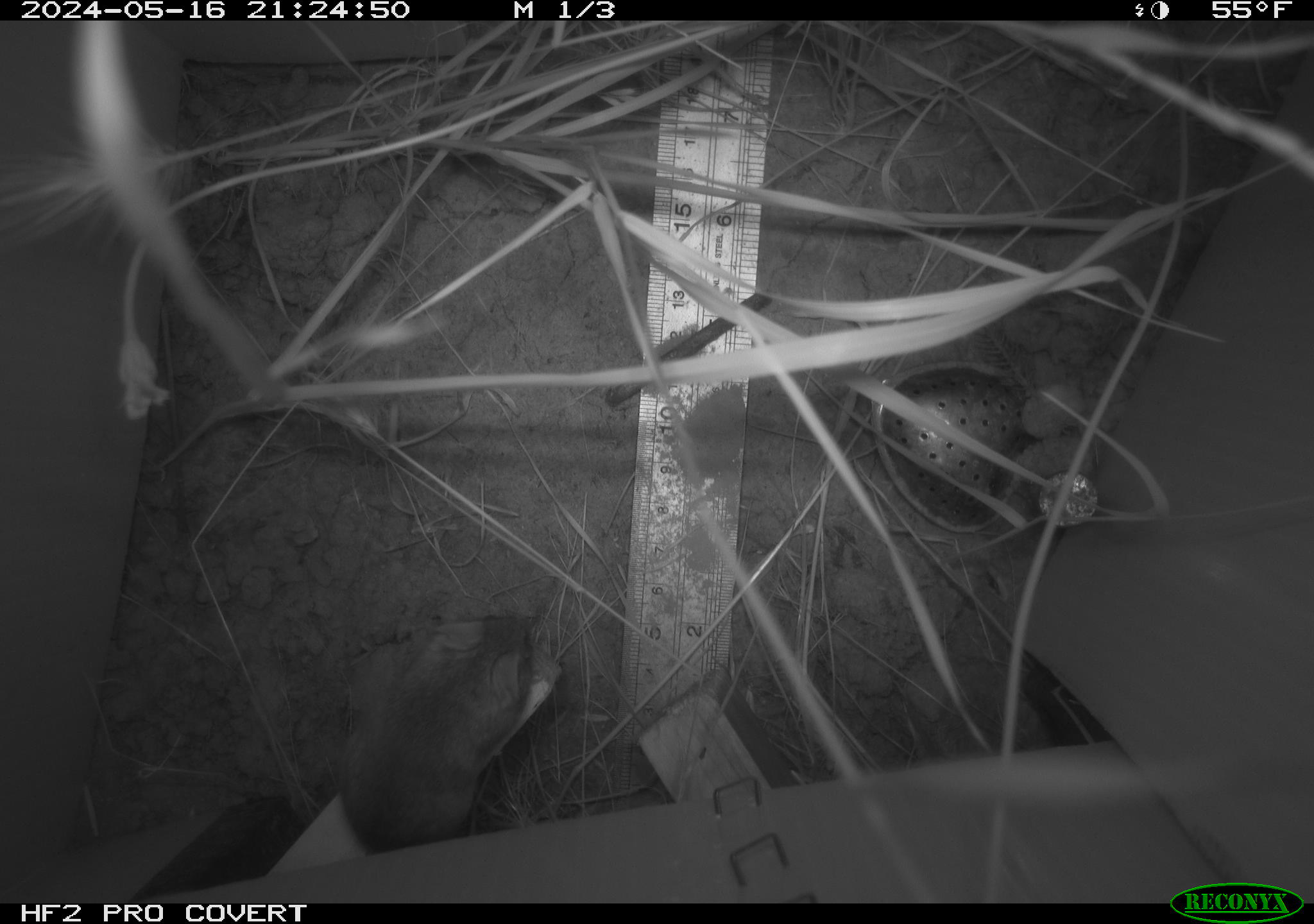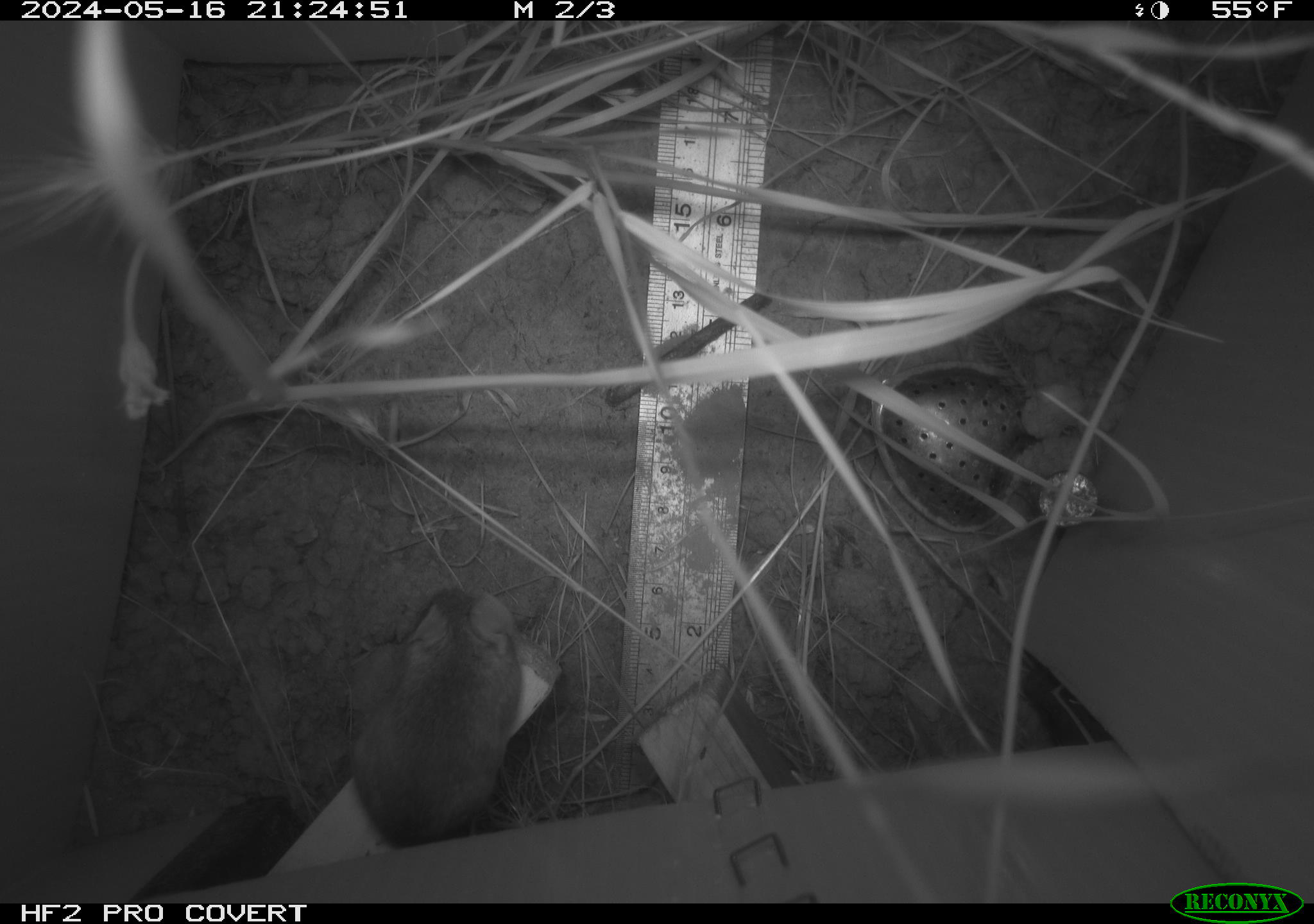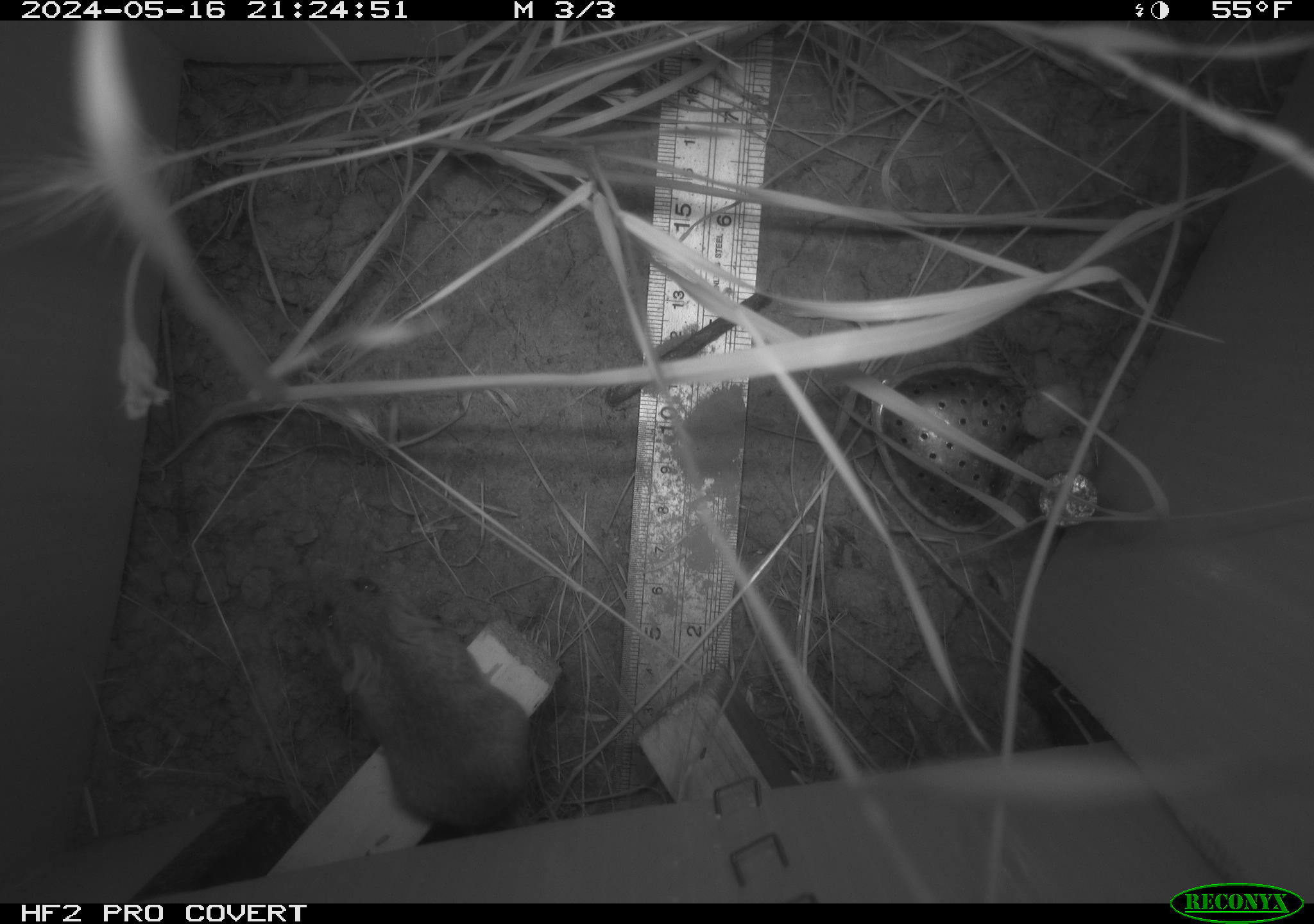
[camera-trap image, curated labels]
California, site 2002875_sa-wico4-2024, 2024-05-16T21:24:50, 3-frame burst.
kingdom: Animalia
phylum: Chordata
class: Mammalia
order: Rodentia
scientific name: Rodentia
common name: mouse species